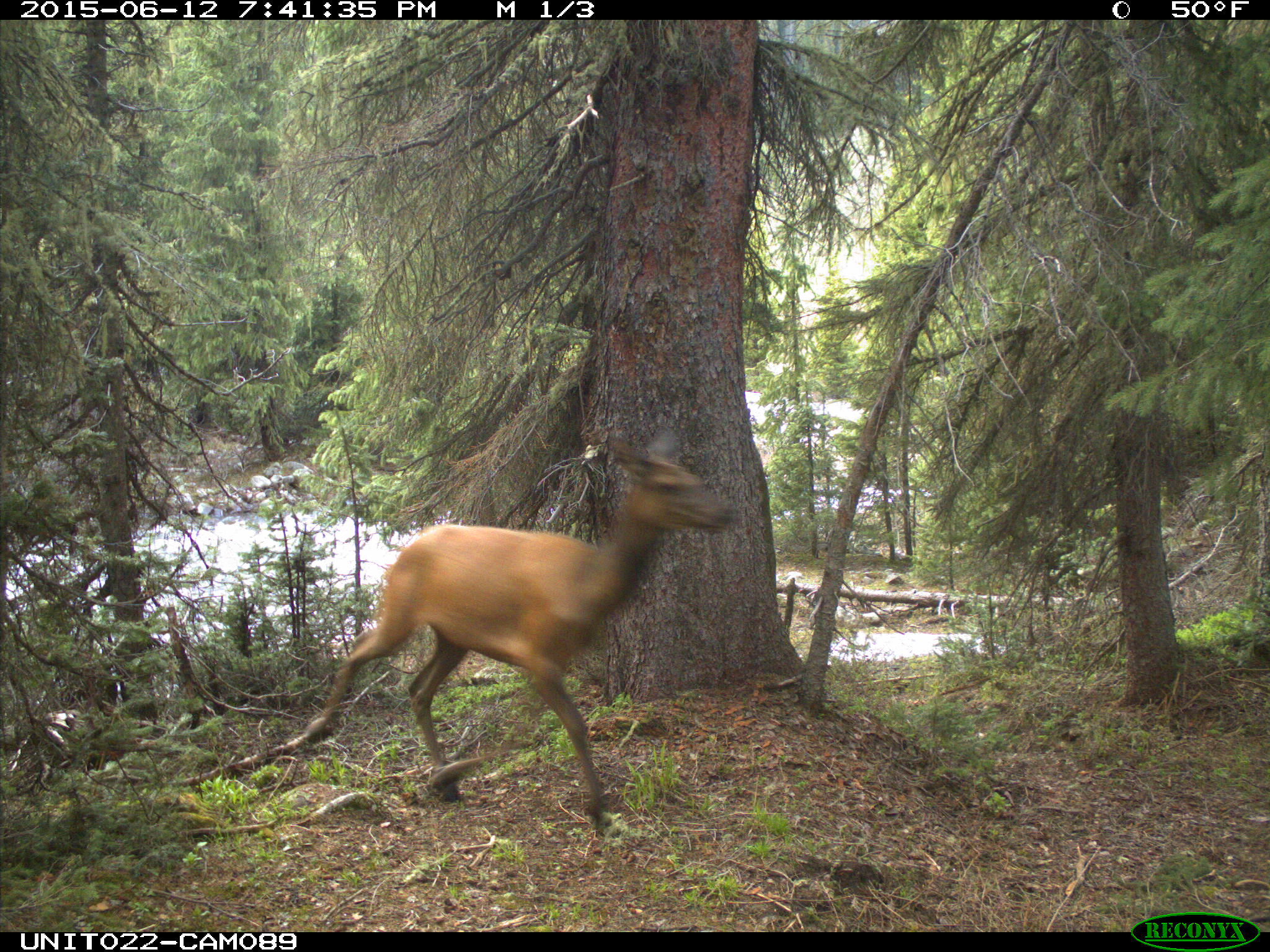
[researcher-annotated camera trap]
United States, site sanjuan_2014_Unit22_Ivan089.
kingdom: Animalia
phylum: Chordata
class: Mammalia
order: Artiodactyla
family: Cervidae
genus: Cervus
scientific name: Cervus elaphus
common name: red deer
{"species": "Cervus elaphus (red deer)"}